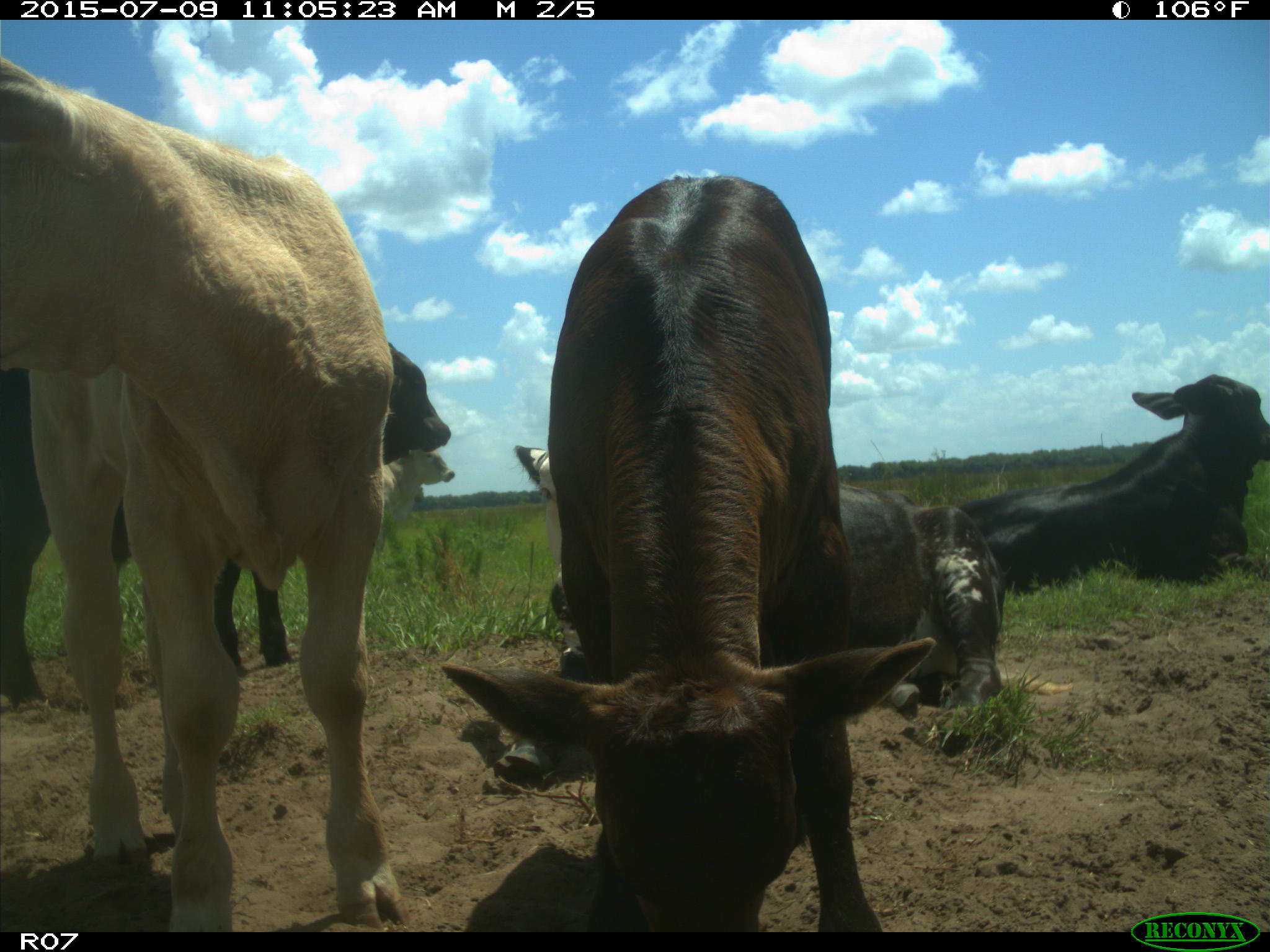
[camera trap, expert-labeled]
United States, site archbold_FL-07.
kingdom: Animalia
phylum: Chordata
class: Mammalia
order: Artiodactyla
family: Bovidae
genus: Bos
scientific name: Bos taurus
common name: domestic cow